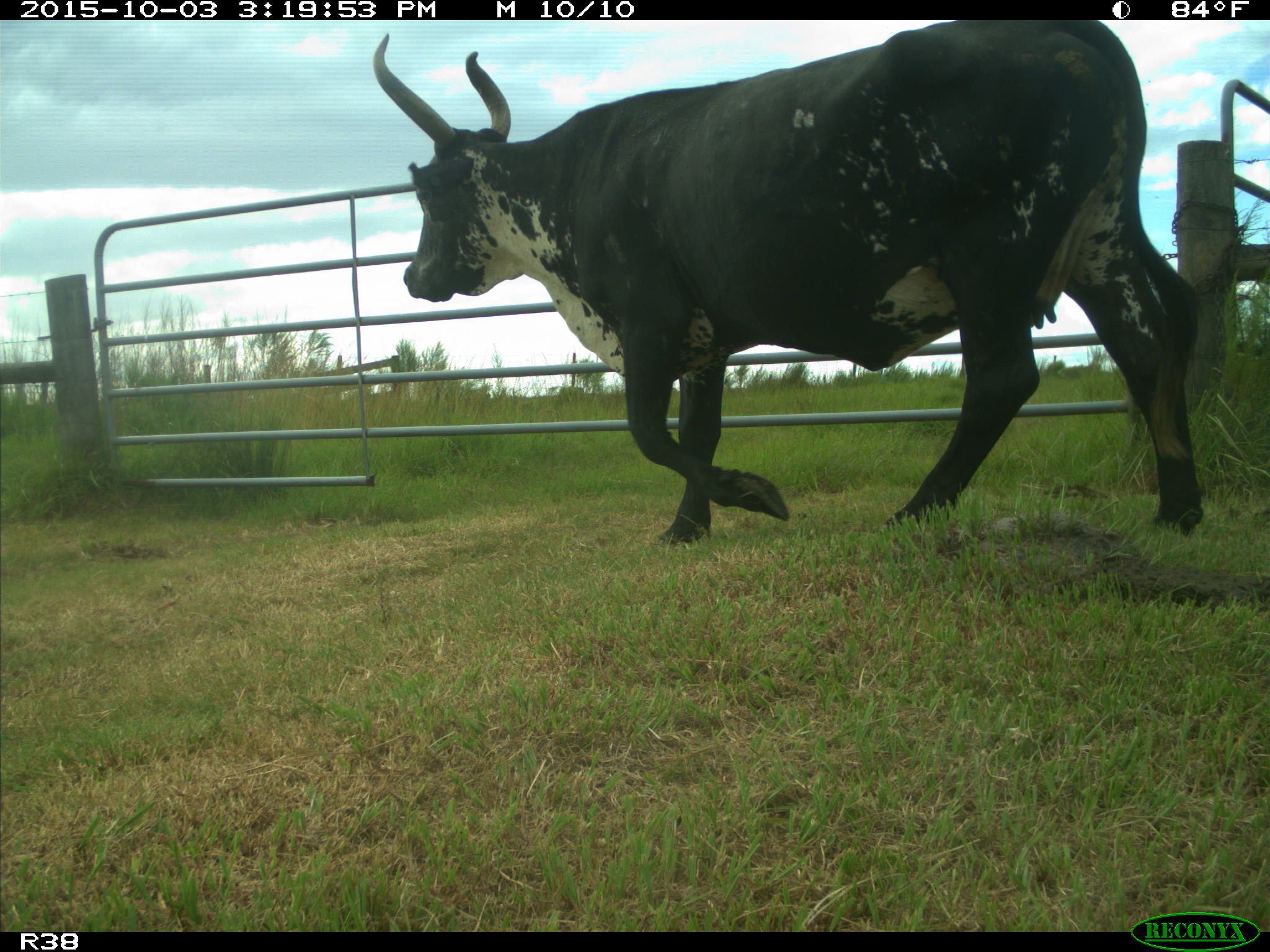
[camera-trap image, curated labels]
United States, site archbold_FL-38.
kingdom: Animalia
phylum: Chordata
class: Mammalia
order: Artiodactyla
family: Bovidae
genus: Bos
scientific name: Bos taurus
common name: domestic cow